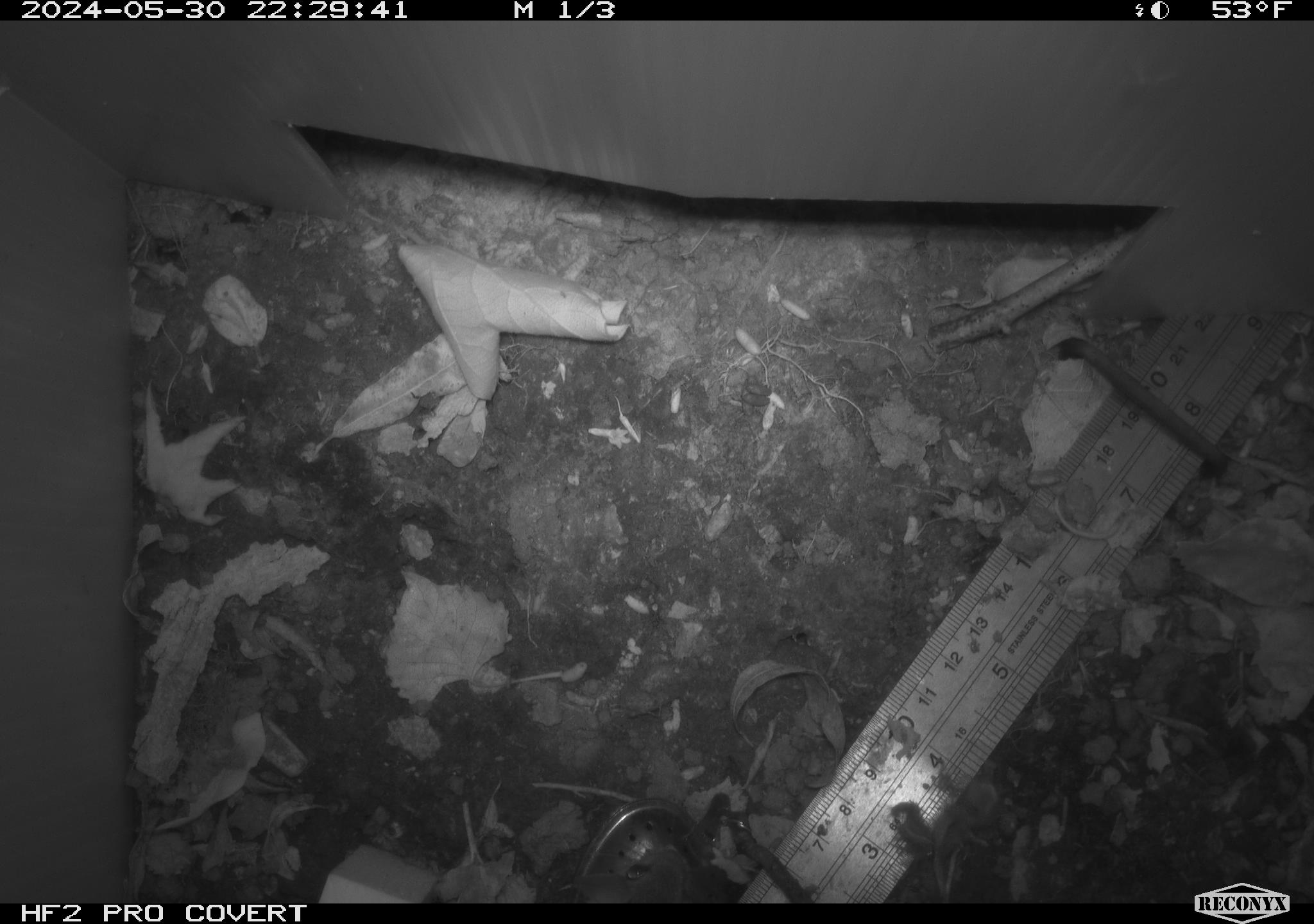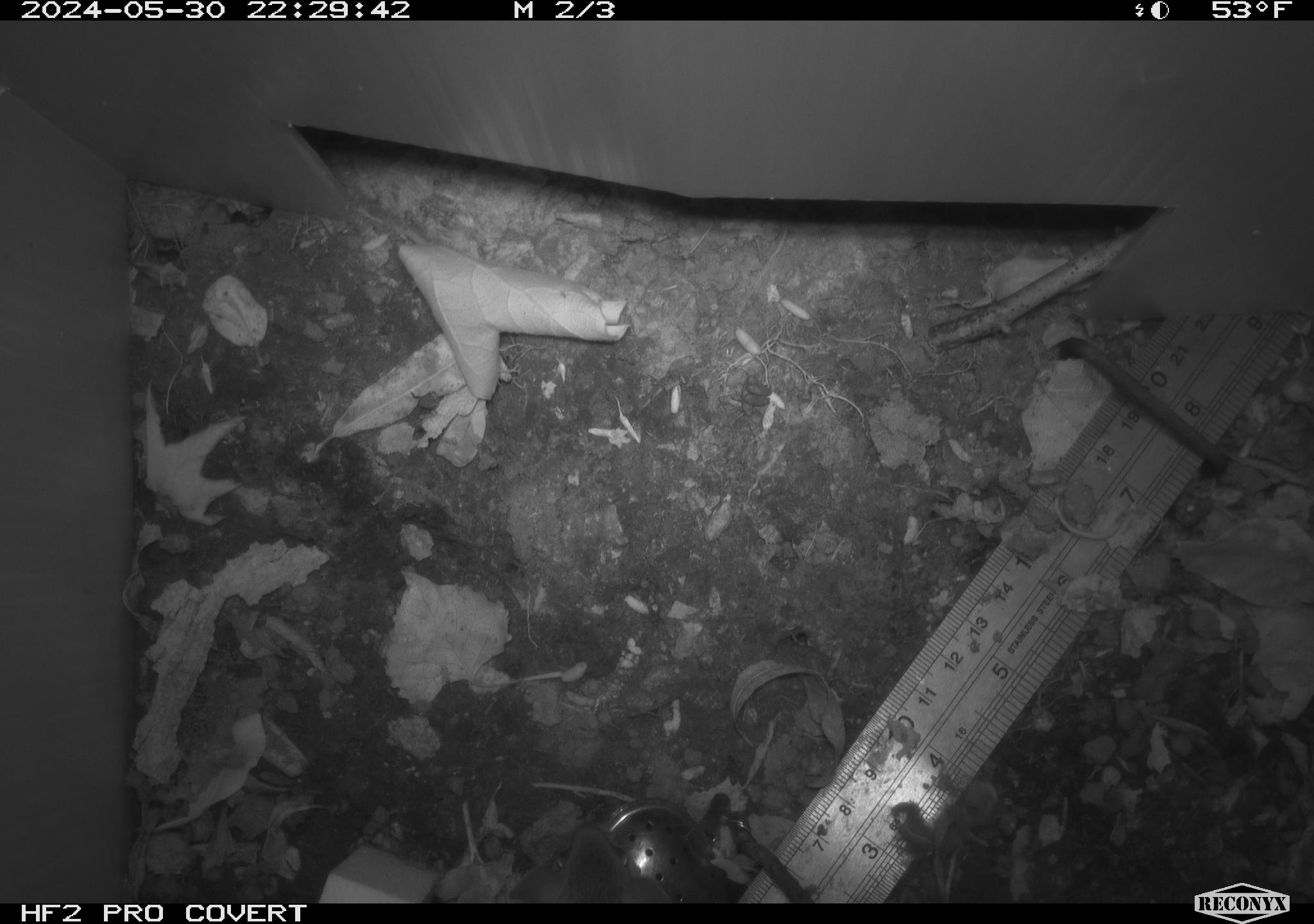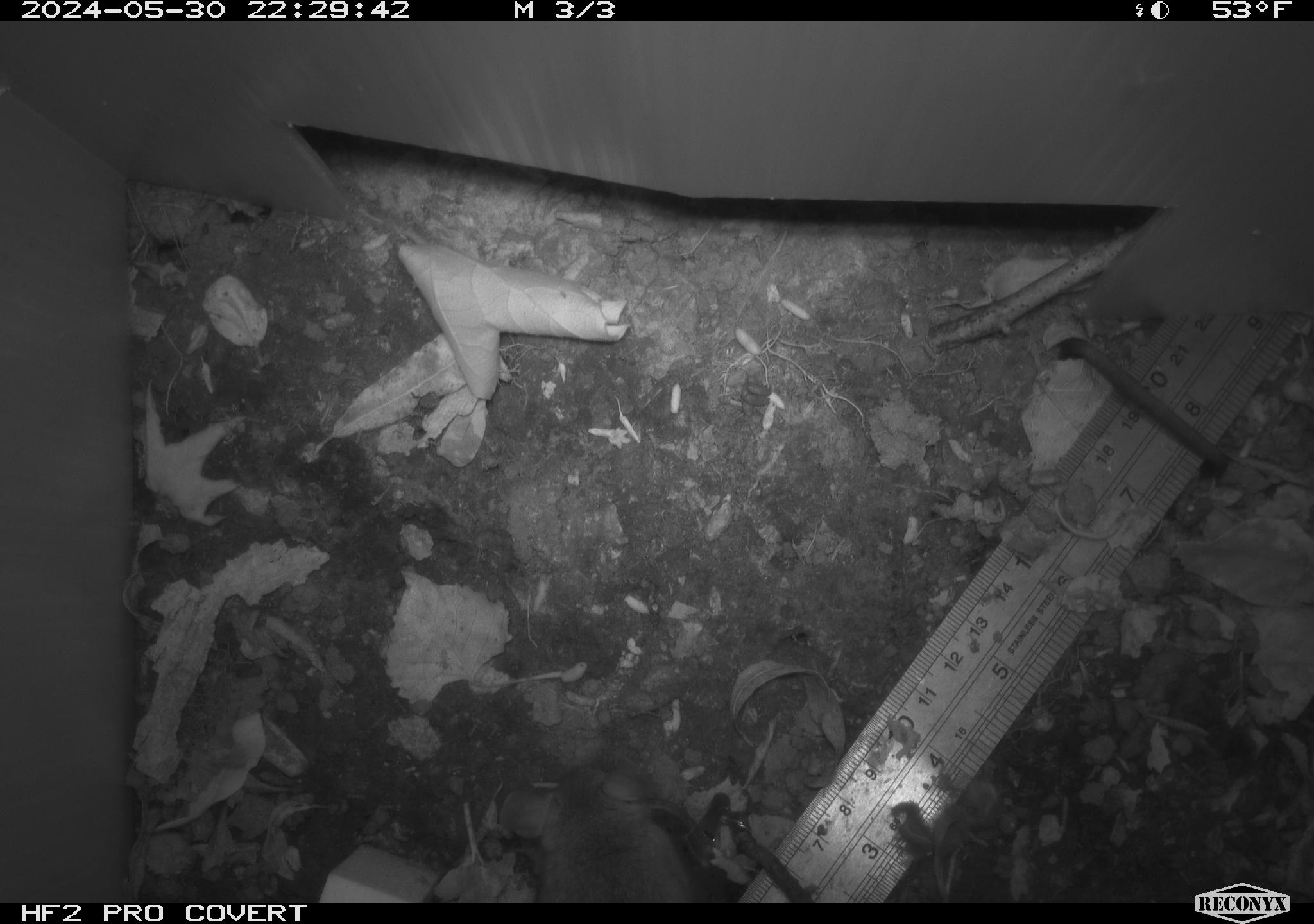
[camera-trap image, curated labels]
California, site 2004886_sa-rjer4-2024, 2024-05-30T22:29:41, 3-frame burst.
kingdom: Animalia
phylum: Chordata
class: Mammalia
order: Rodentia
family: Cricetidae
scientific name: Arvicolinae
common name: voles, lemmings, and muskrats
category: arvicolinae subfamily